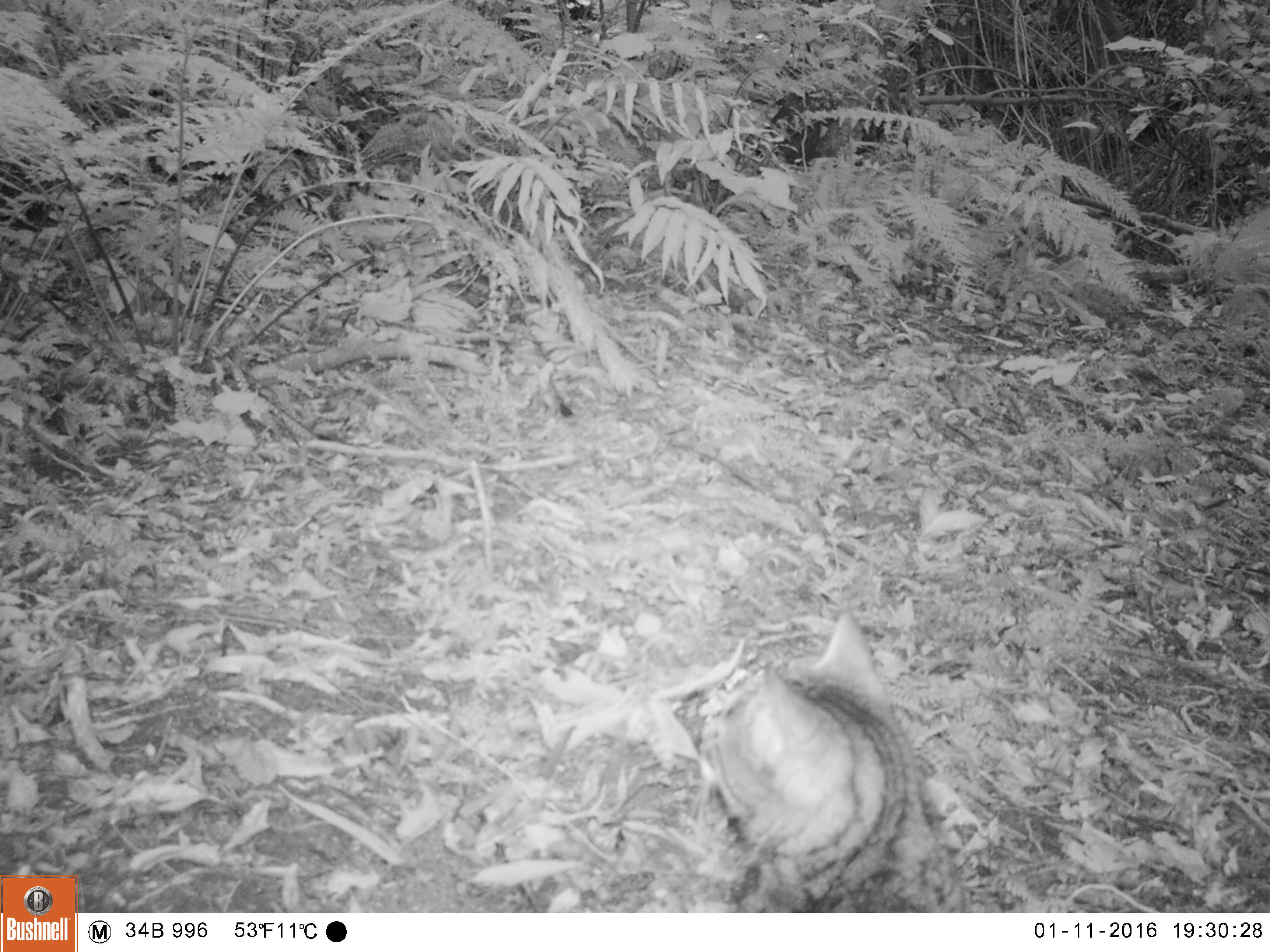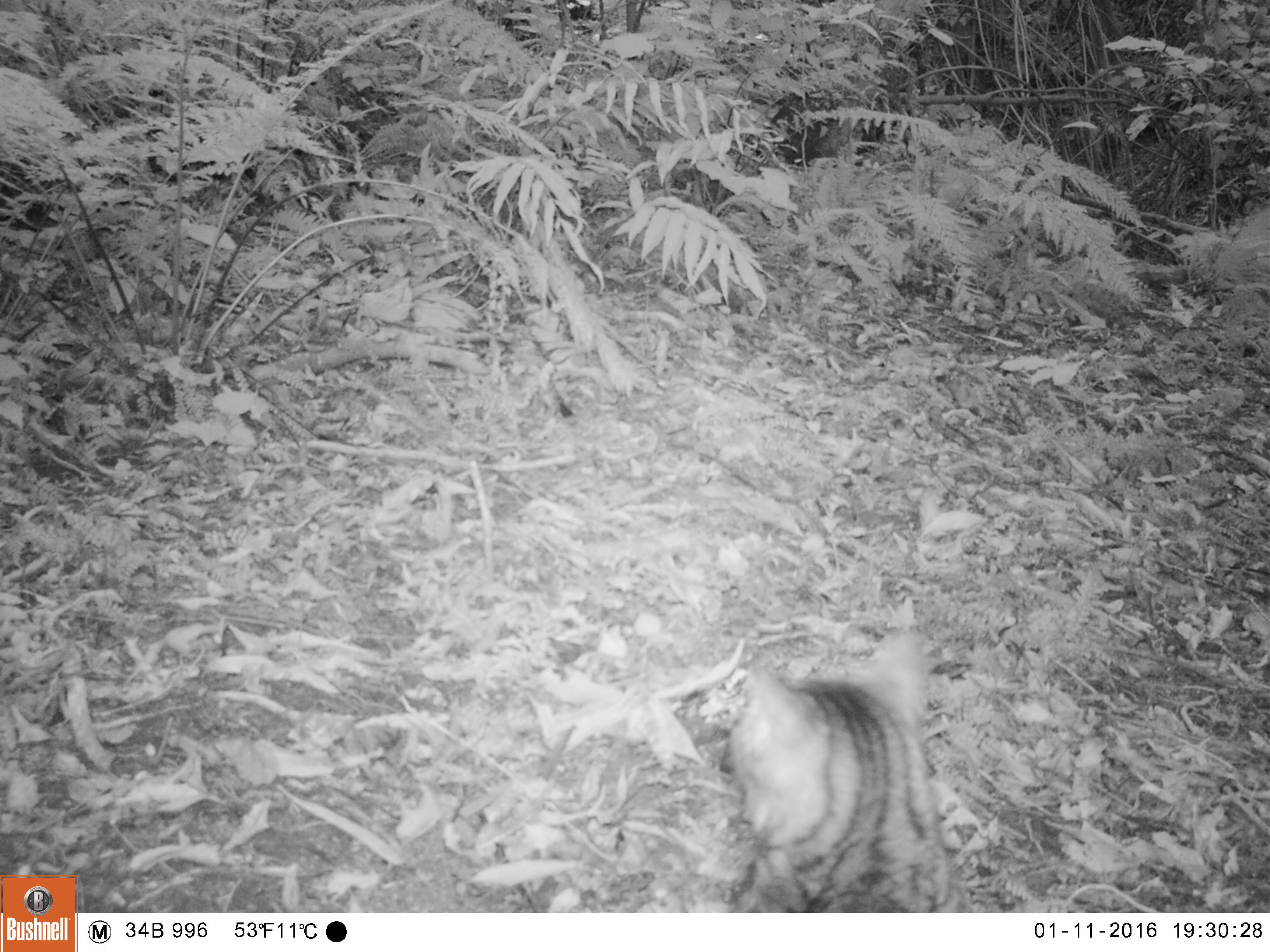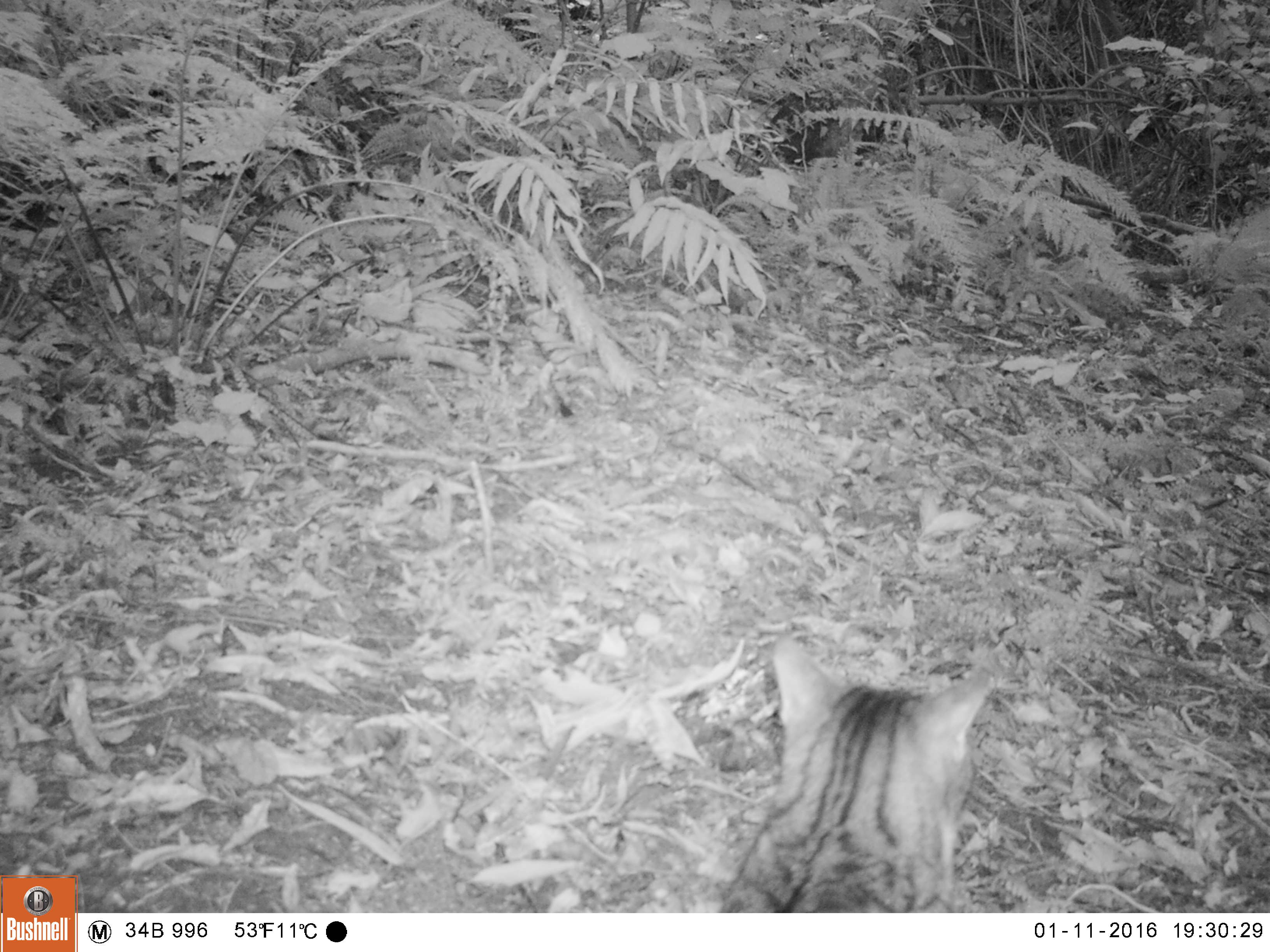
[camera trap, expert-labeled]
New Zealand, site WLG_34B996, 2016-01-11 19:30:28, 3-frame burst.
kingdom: Animalia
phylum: Chordata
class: Mammalia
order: Carnivora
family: Felidae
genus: Felis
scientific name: Felis catus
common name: domestic cat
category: cat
Cat (domestic cat) (Felis catus).